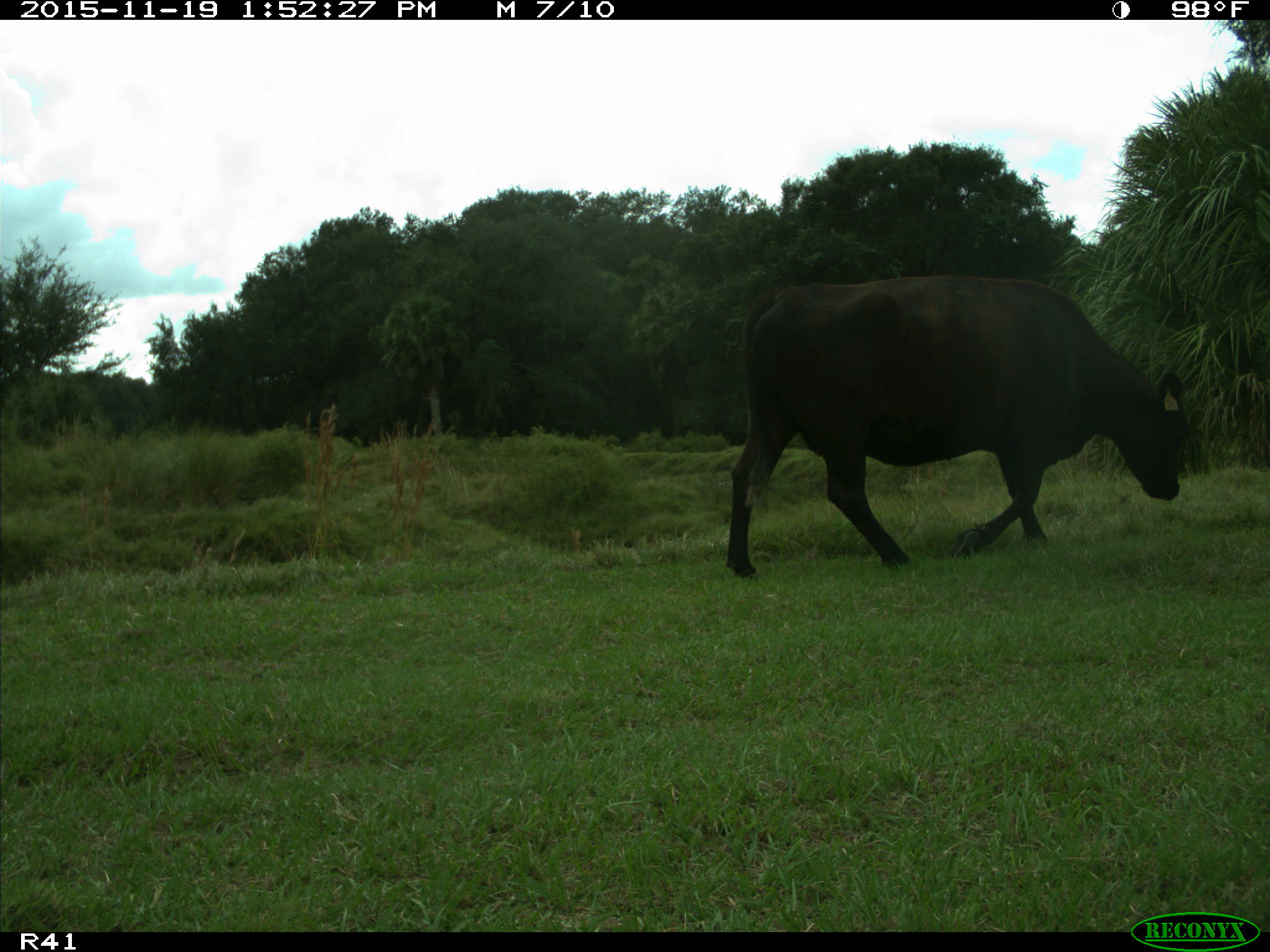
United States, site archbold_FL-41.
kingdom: Animalia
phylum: Chordata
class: Mammalia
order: Artiodactyla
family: Bovidae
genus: Bos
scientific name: Bos taurus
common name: domestic cow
Bos taurus (domestic cow).